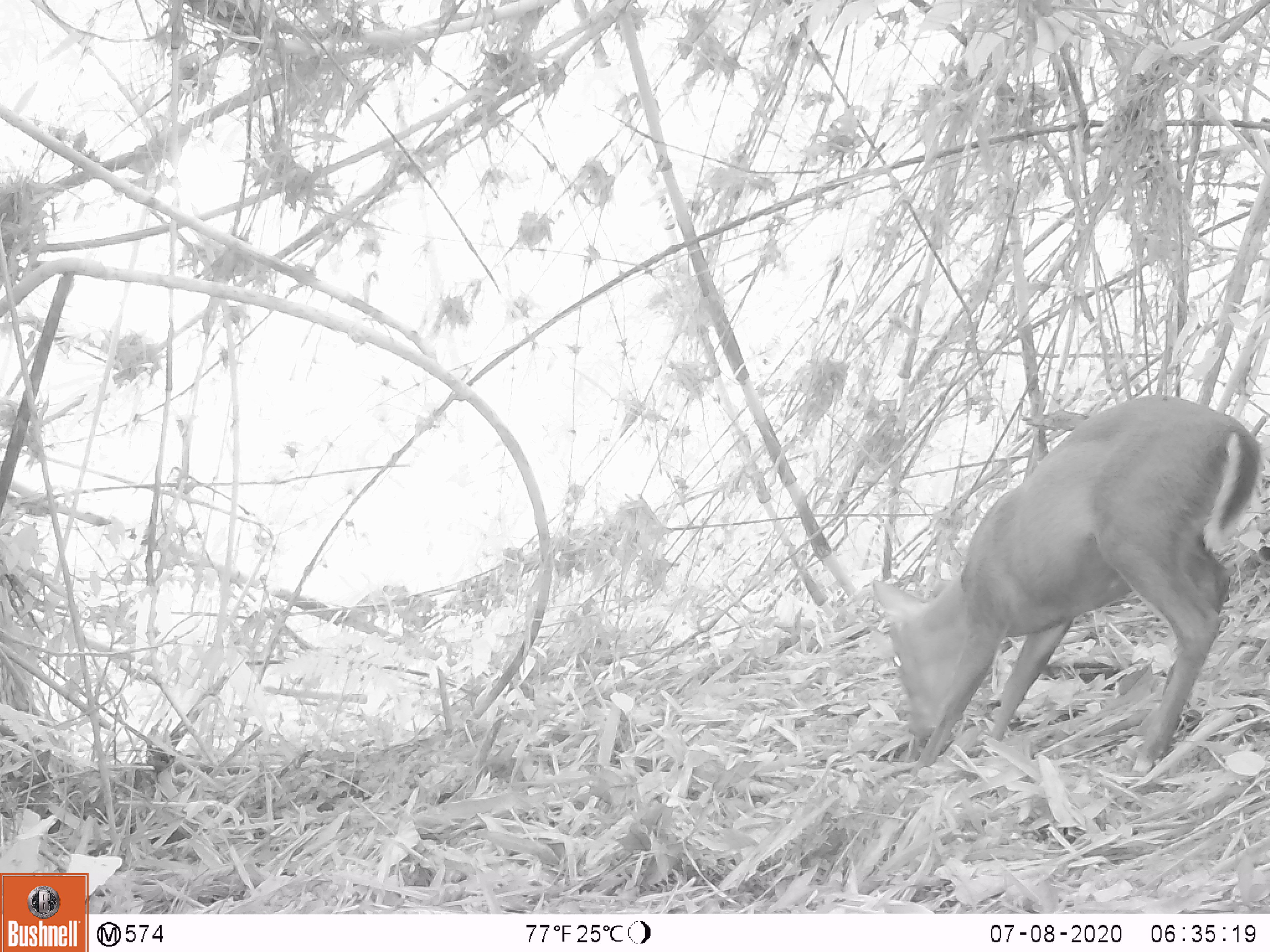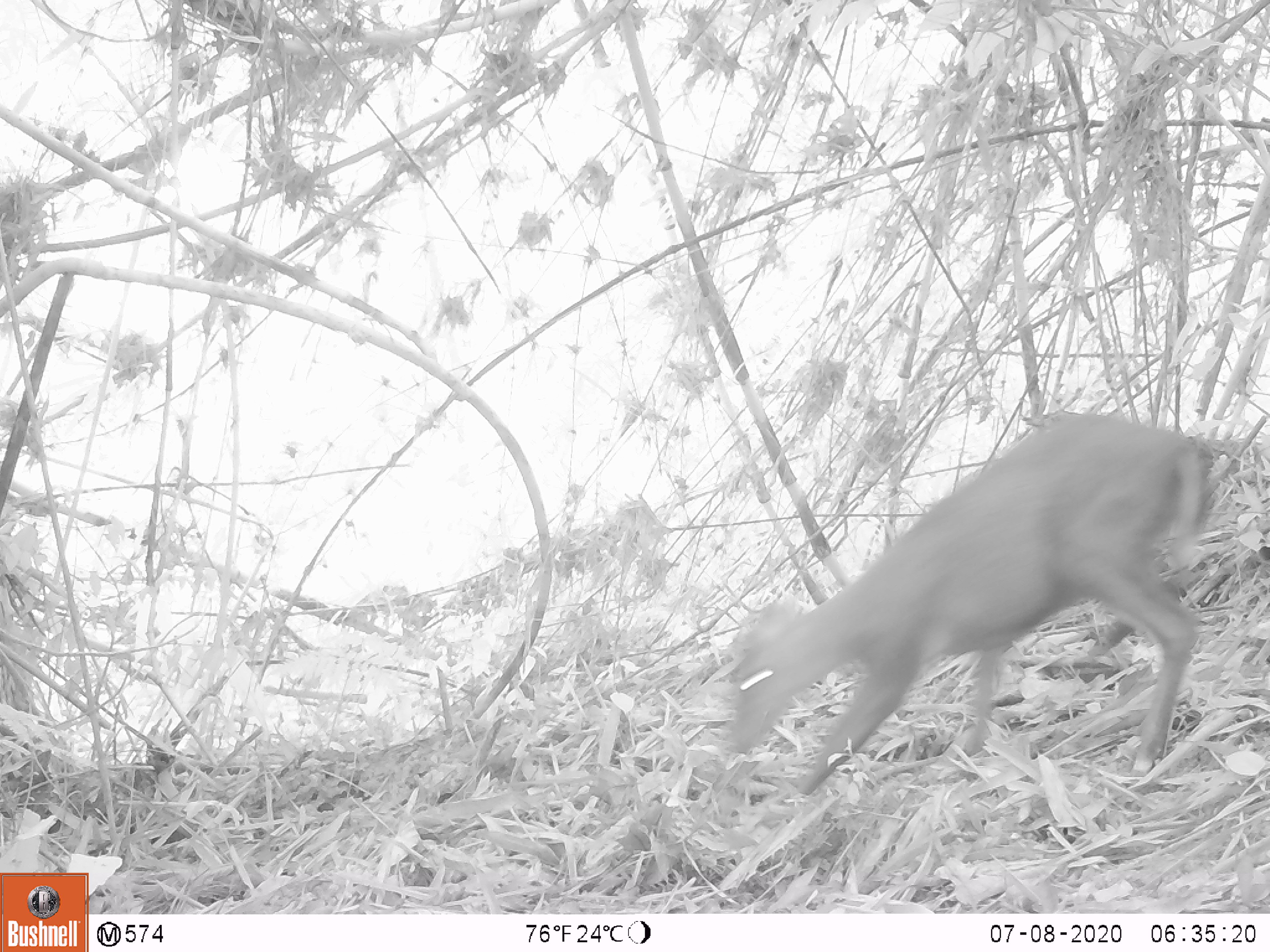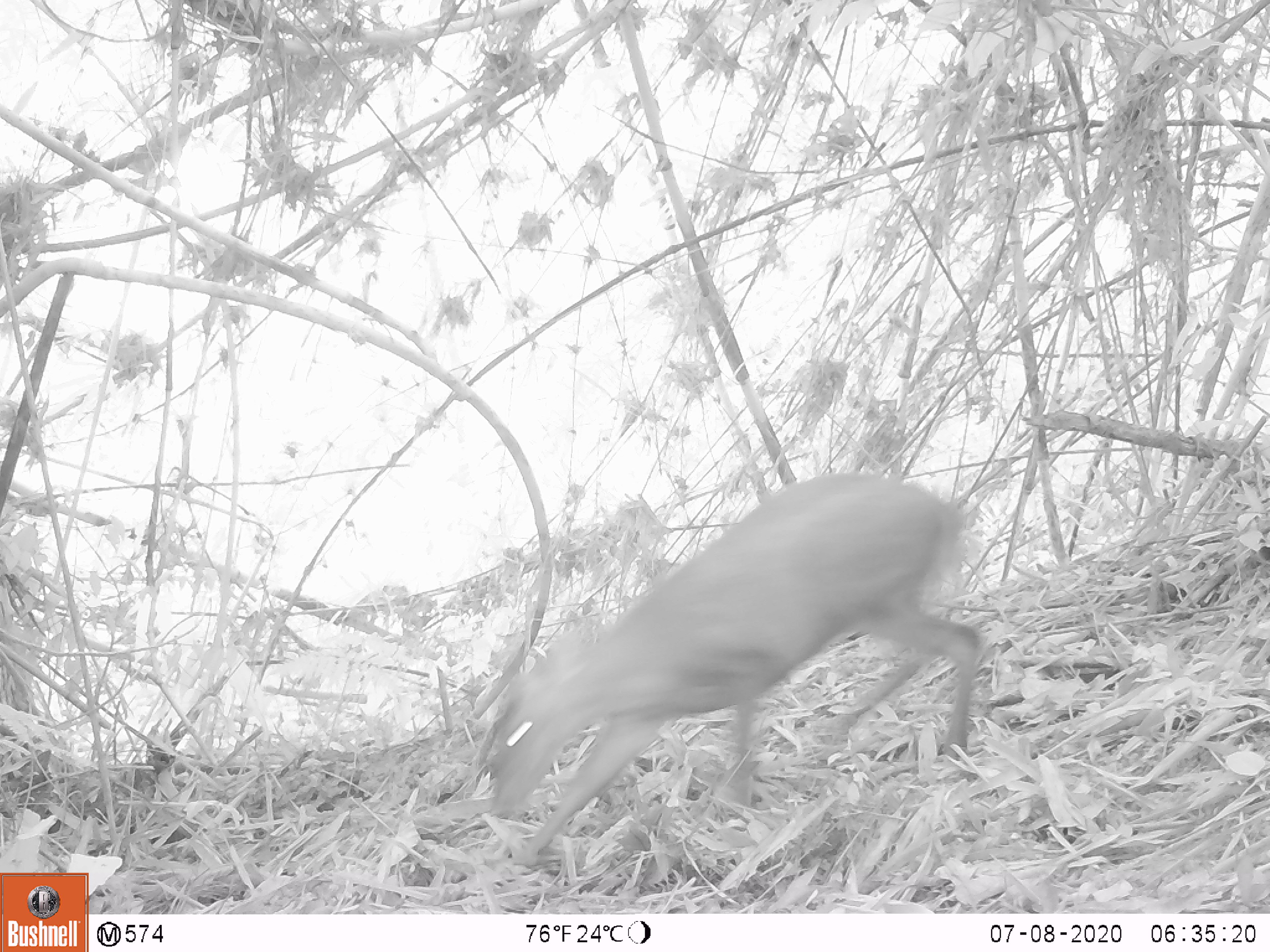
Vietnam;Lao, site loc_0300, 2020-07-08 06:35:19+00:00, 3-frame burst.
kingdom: Animalia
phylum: Chordata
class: Mammalia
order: Artiodactyla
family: Cervidae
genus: Muntiacus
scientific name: Muntiacus rooseveltorum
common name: roosevelt's muntjac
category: roosevelts muntjac group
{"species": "roosevelts muntjac group (roosevelt's muntjac) (Muntiacus rooseveltorum)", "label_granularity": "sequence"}